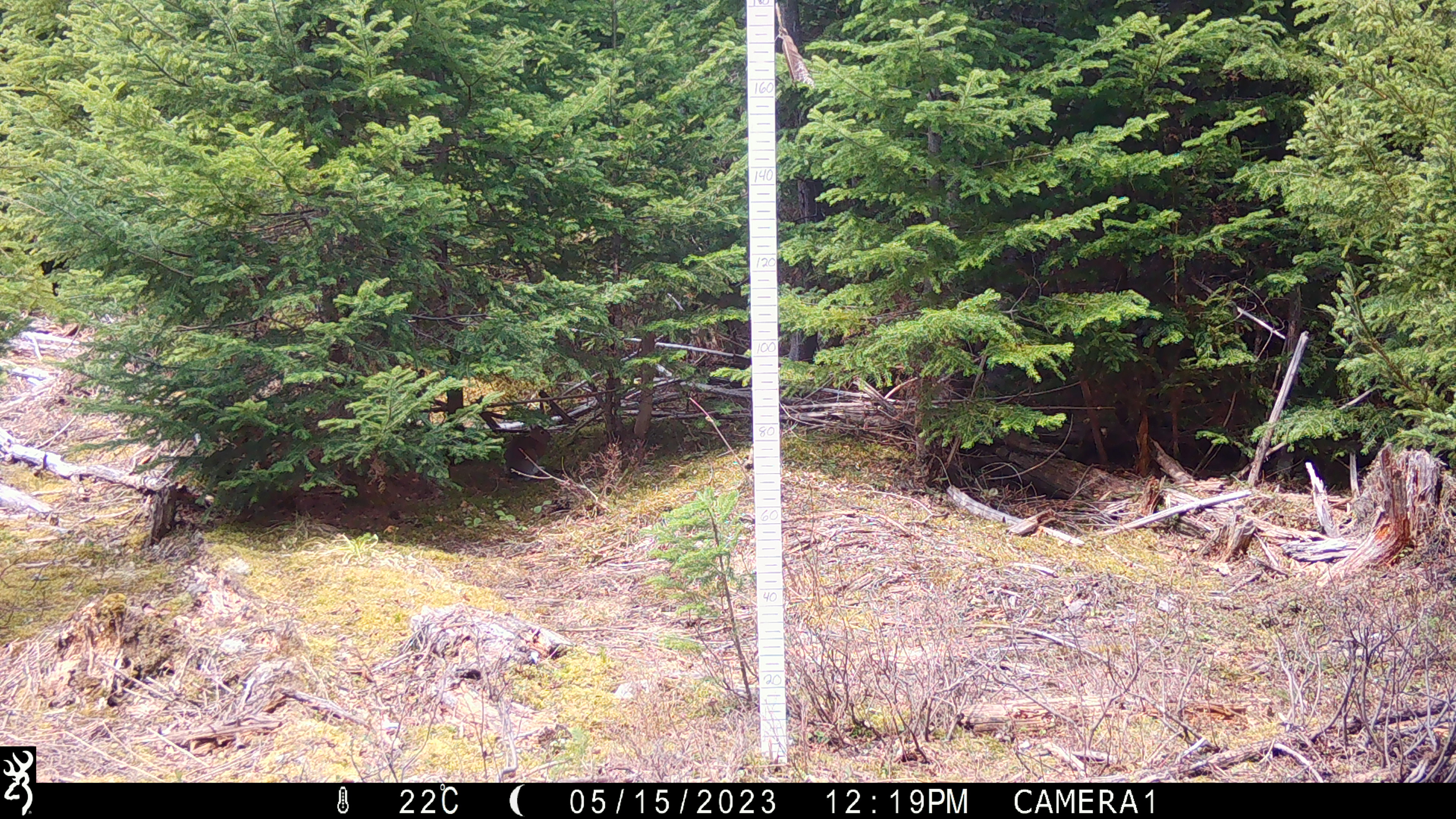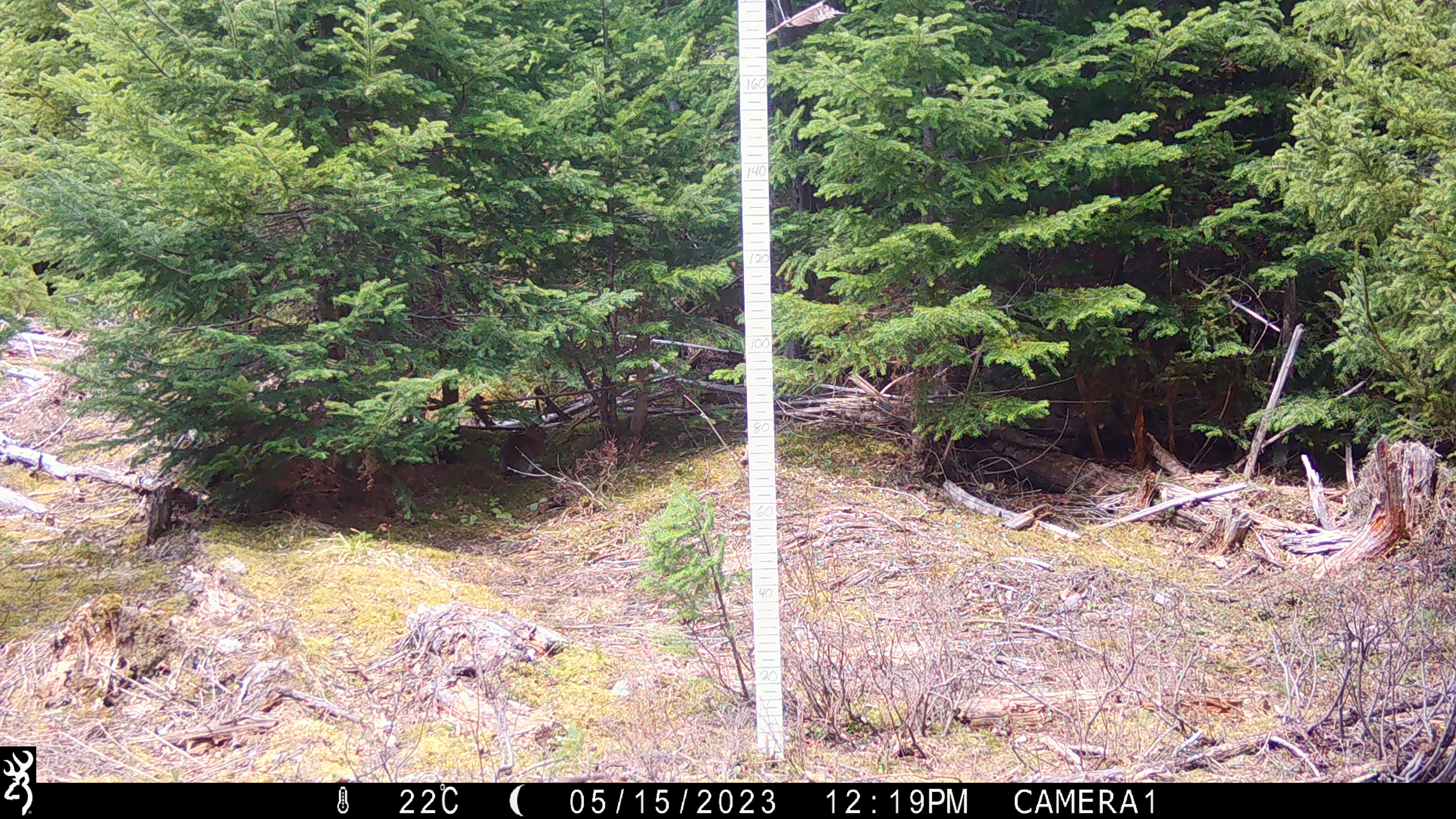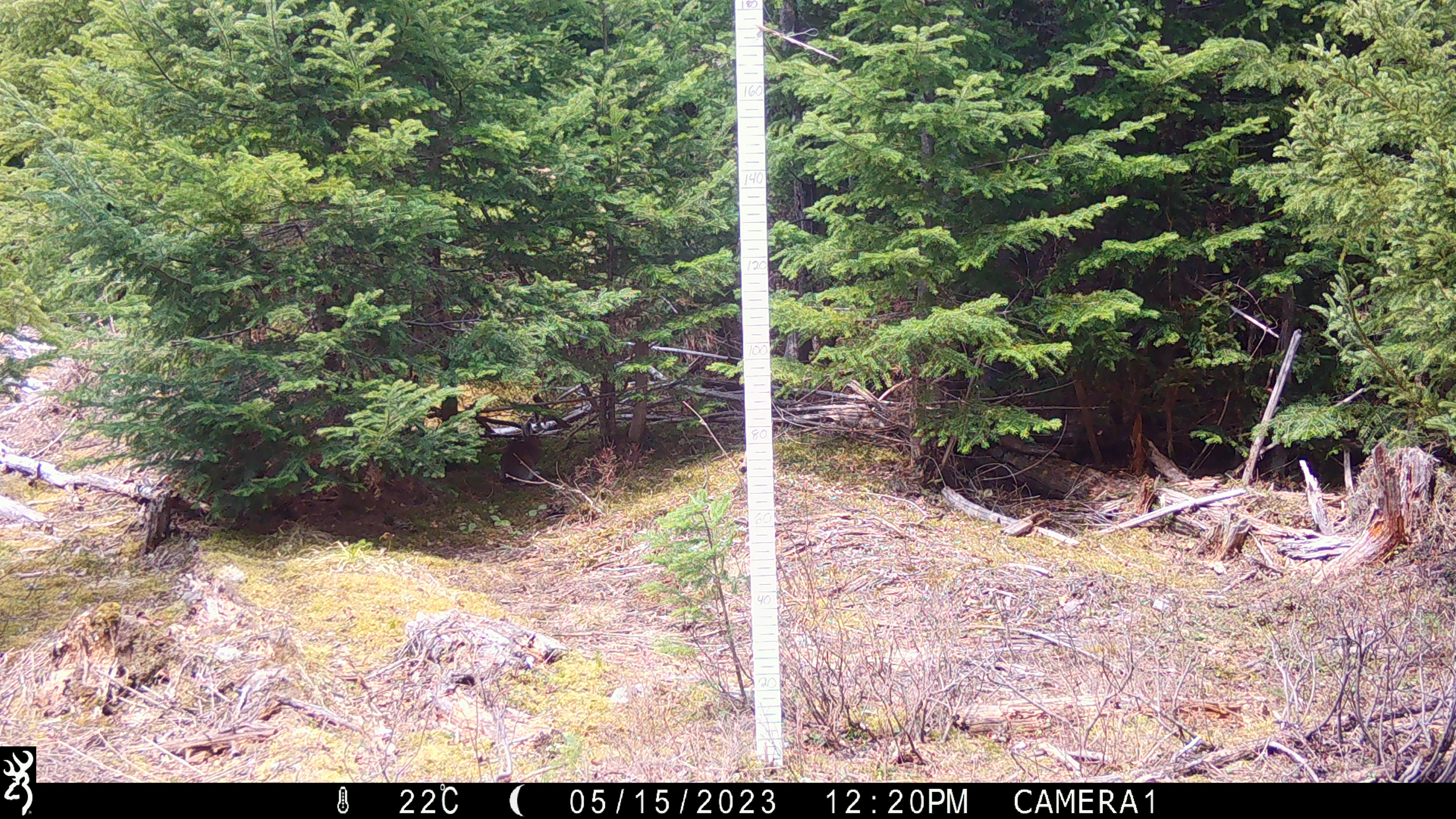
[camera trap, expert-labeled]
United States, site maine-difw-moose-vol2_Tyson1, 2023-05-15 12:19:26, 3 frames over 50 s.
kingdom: Animalia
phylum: Chordata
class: Mammalia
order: Lagomorpha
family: Leporidae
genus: Lepus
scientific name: Lepus americanus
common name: snowshoe hare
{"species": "snowshoe hare (Lepus americanus)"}